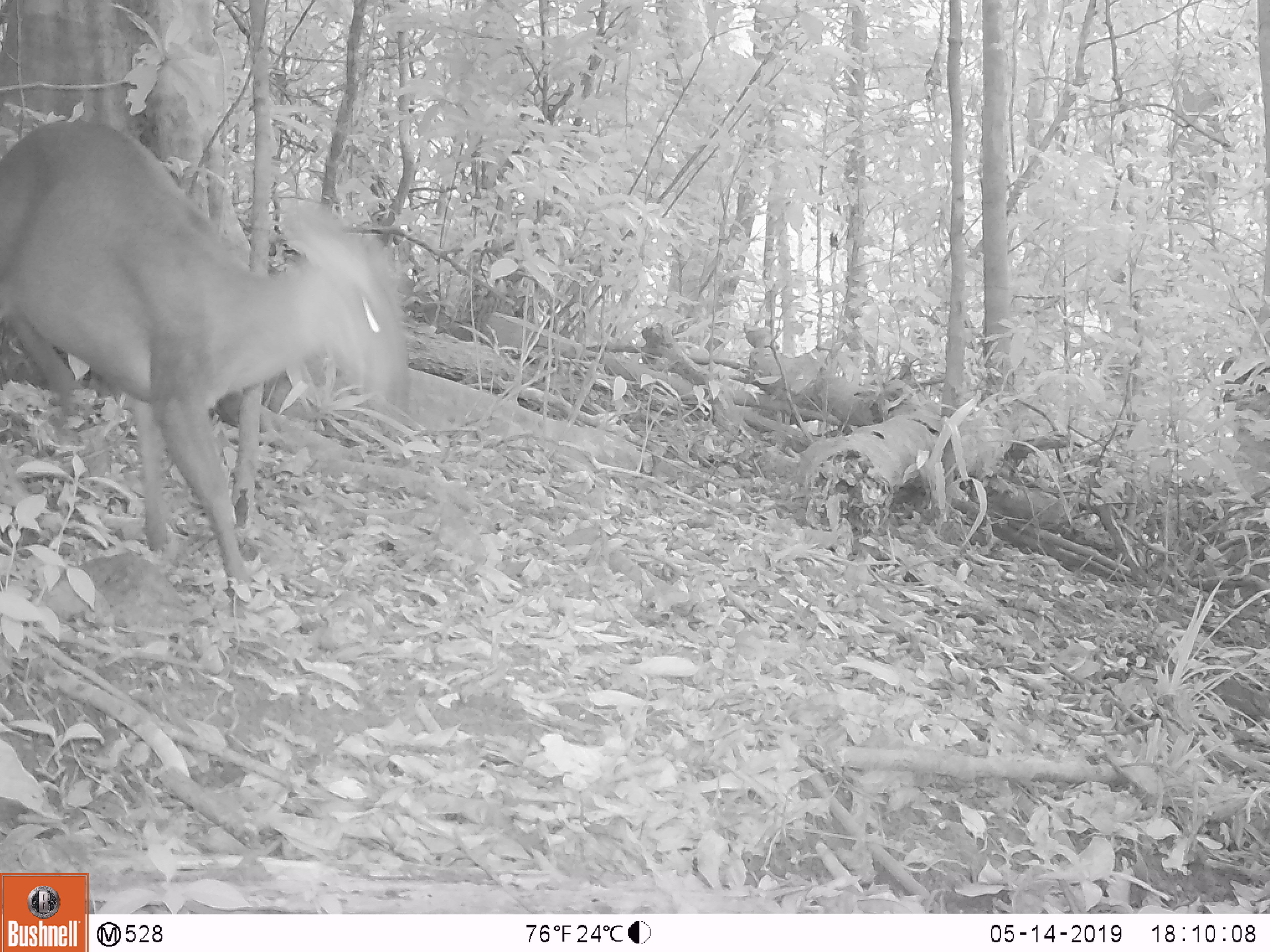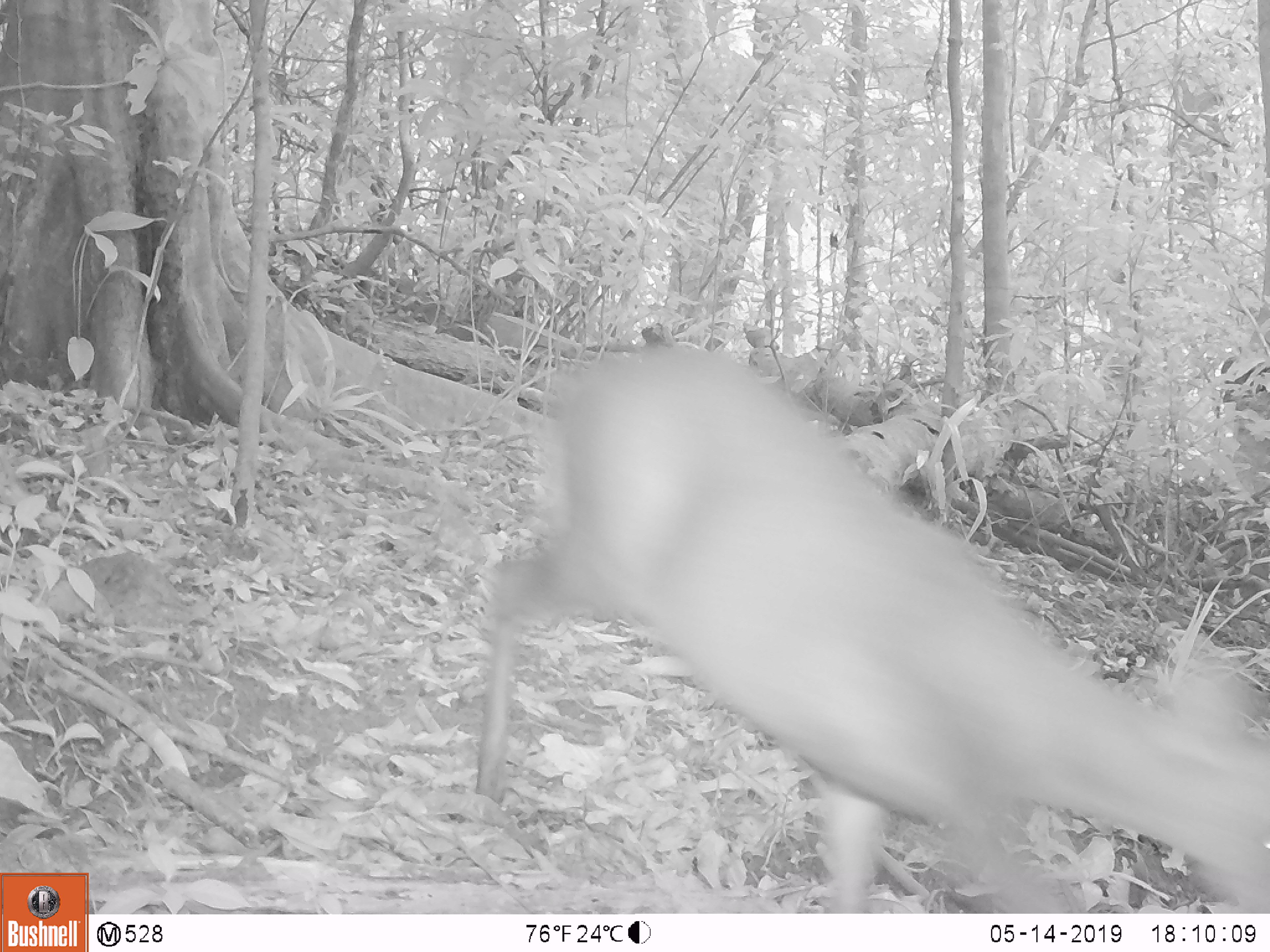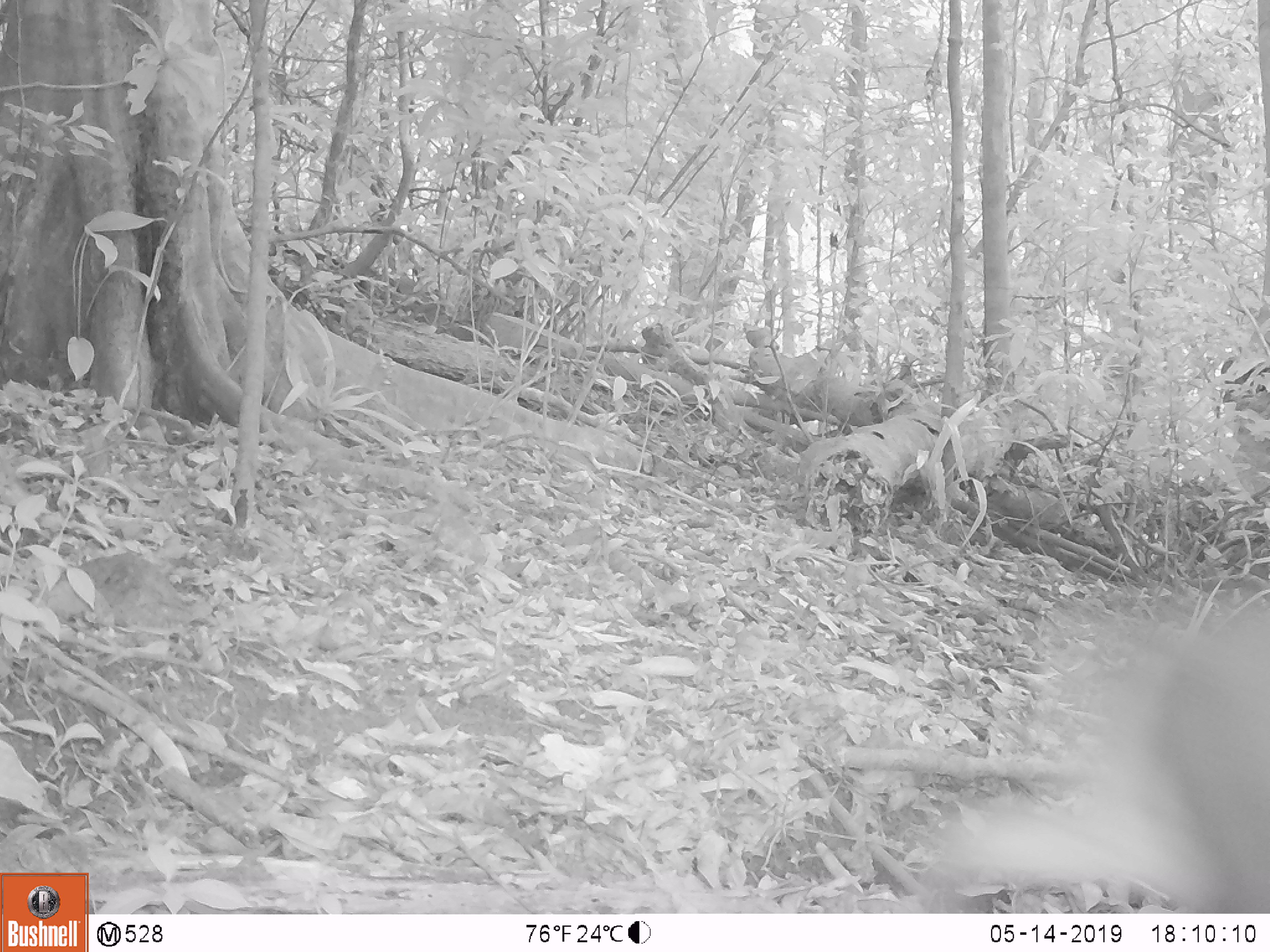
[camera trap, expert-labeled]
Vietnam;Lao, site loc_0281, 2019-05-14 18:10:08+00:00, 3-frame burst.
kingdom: Animalia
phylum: Chordata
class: Mammalia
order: Artiodactyla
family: Cervidae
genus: Muntiacus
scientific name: Muntiacus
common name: muntjacs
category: unidentified muntjac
Unidentified muntjac (muntjacs) (Muntiacus). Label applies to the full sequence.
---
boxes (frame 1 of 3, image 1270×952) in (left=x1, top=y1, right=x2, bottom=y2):
unidentified muntjac: (left=0, top=119, right=409, bottom=607)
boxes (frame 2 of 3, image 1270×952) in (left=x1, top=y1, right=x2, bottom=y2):
unidentified muntjac: (left=473, top=344, right=1270, bottom=912)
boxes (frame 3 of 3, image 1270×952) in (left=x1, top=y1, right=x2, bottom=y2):
unidentified muntjac: (left=918, top=604, right=1270, bottom=913)